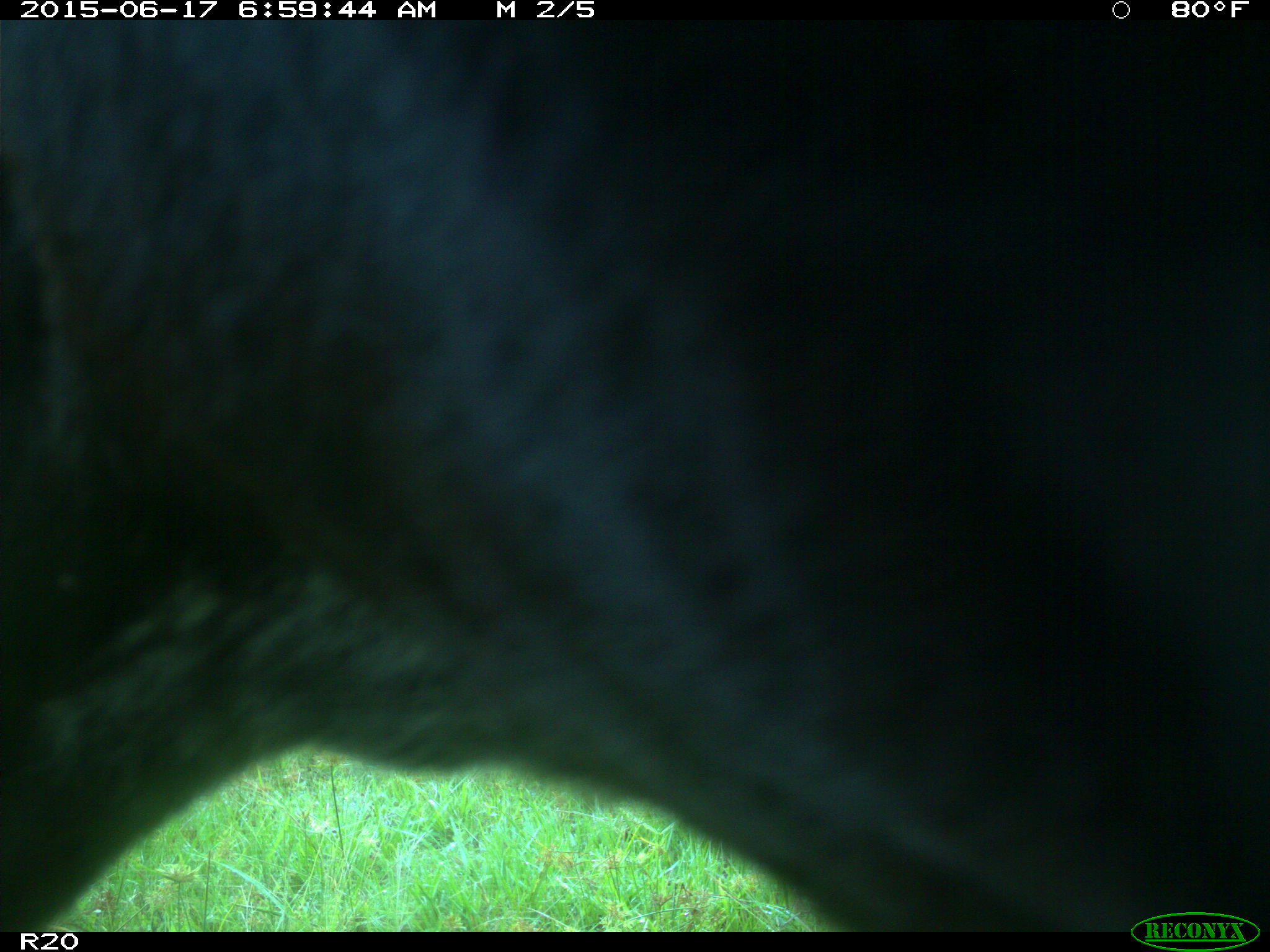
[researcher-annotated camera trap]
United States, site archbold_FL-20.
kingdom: Animalia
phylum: Chordata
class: Mammalia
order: Artiodactyla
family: Bovidae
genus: Bos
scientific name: Bos taurus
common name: domestic cow